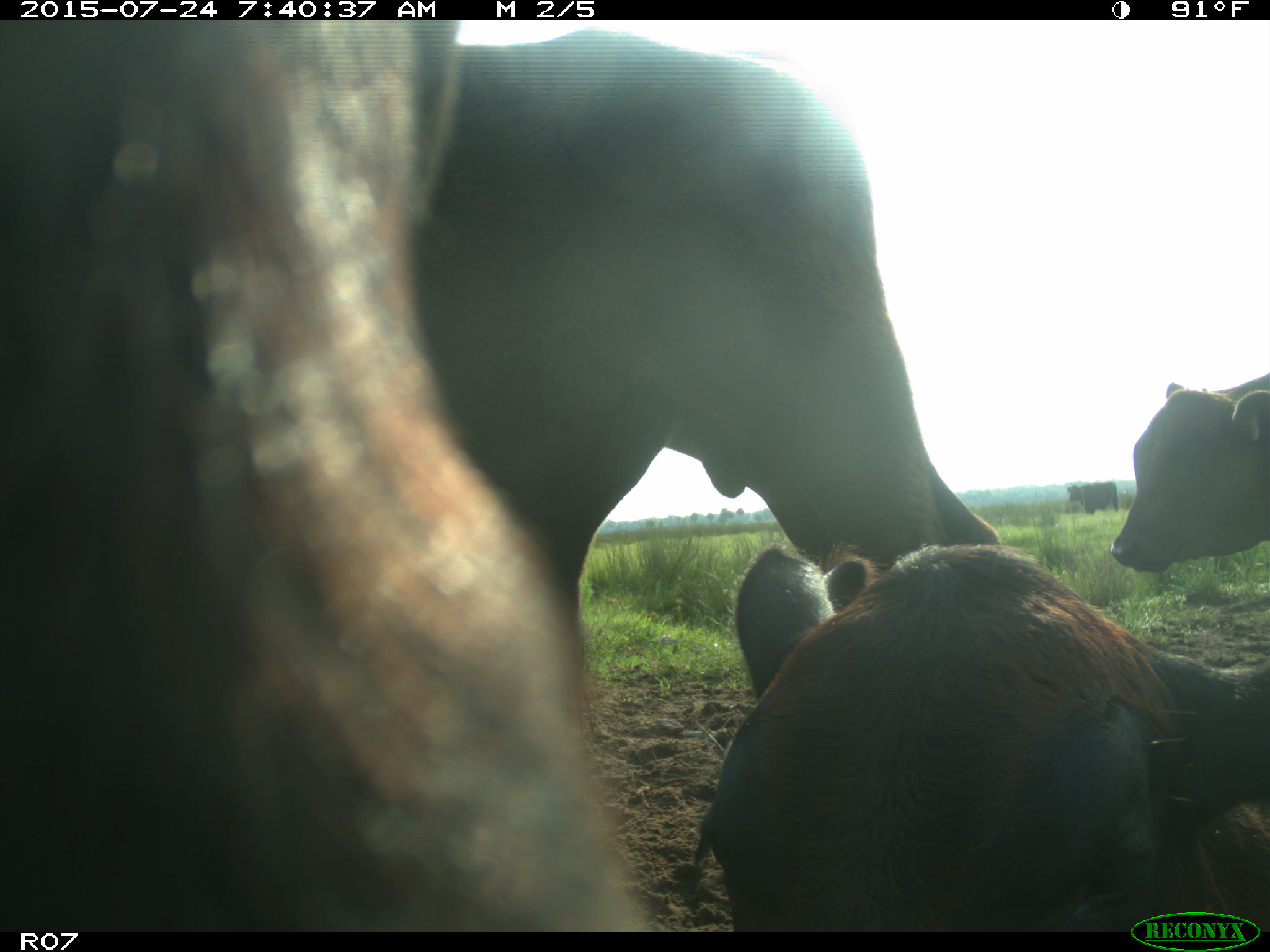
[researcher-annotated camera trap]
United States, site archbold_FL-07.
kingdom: Animalia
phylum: Chordata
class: Mammalia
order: Artiodactyla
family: Bovidae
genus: Bos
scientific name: Bos taurus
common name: domestic cow